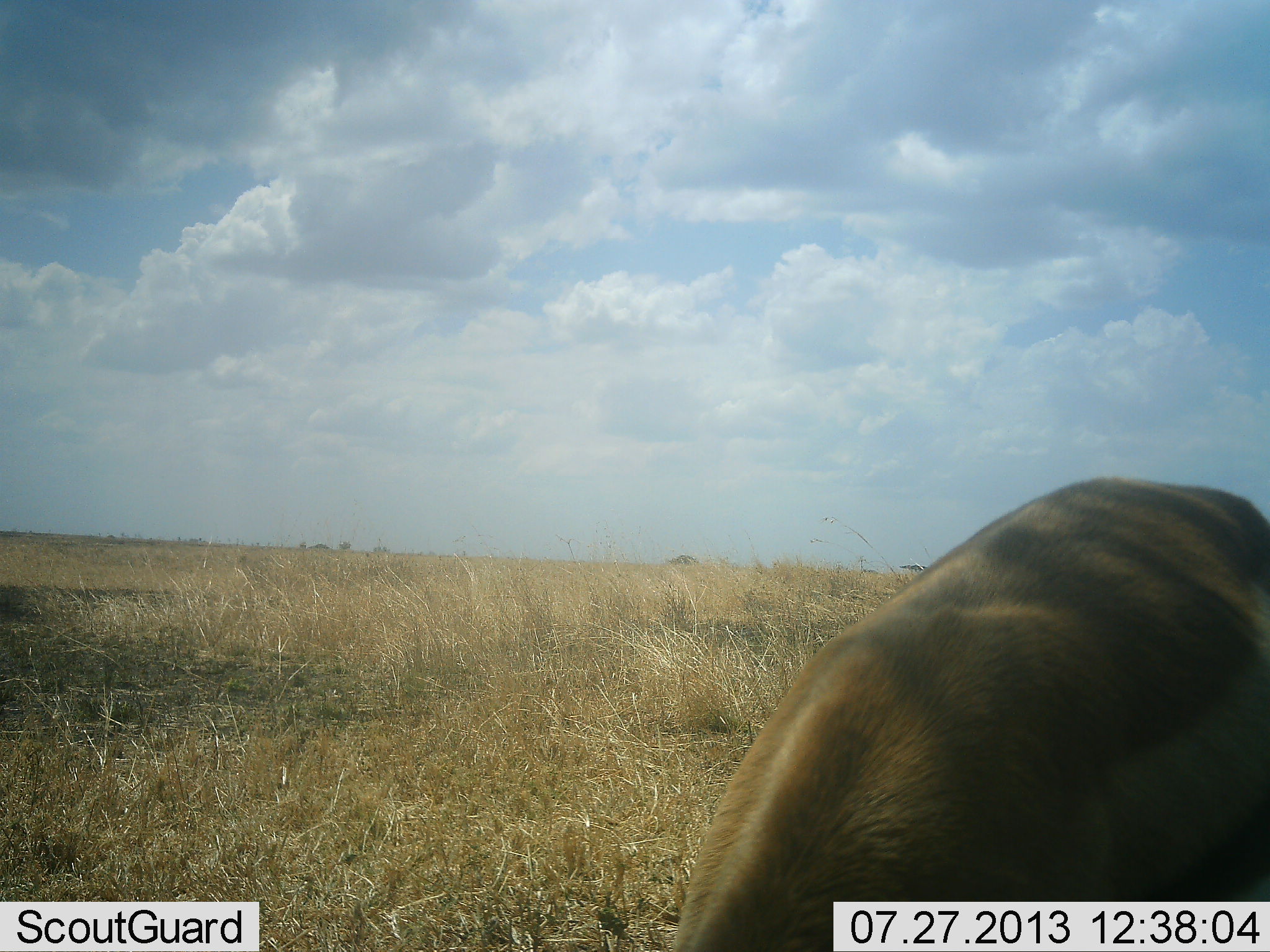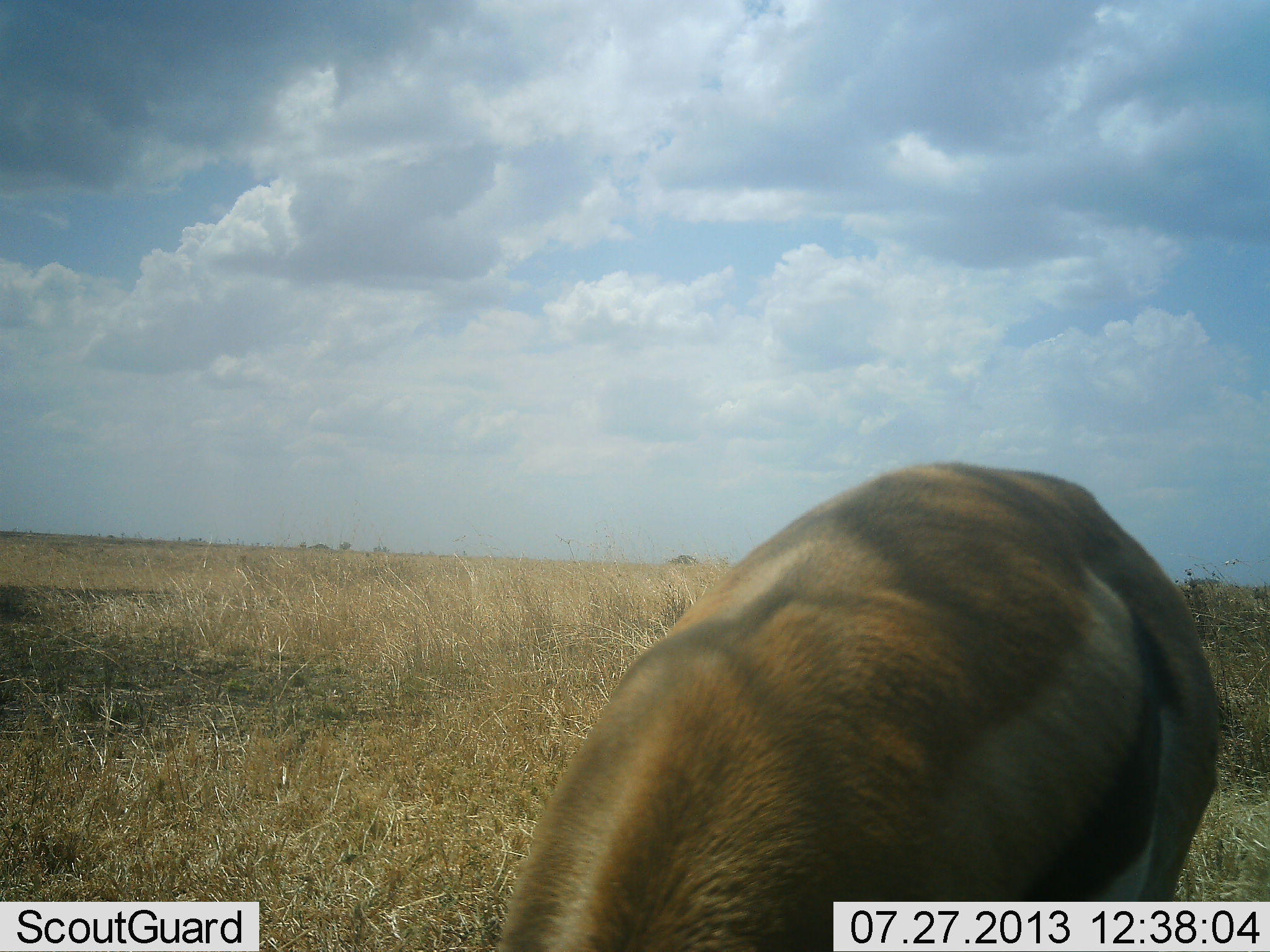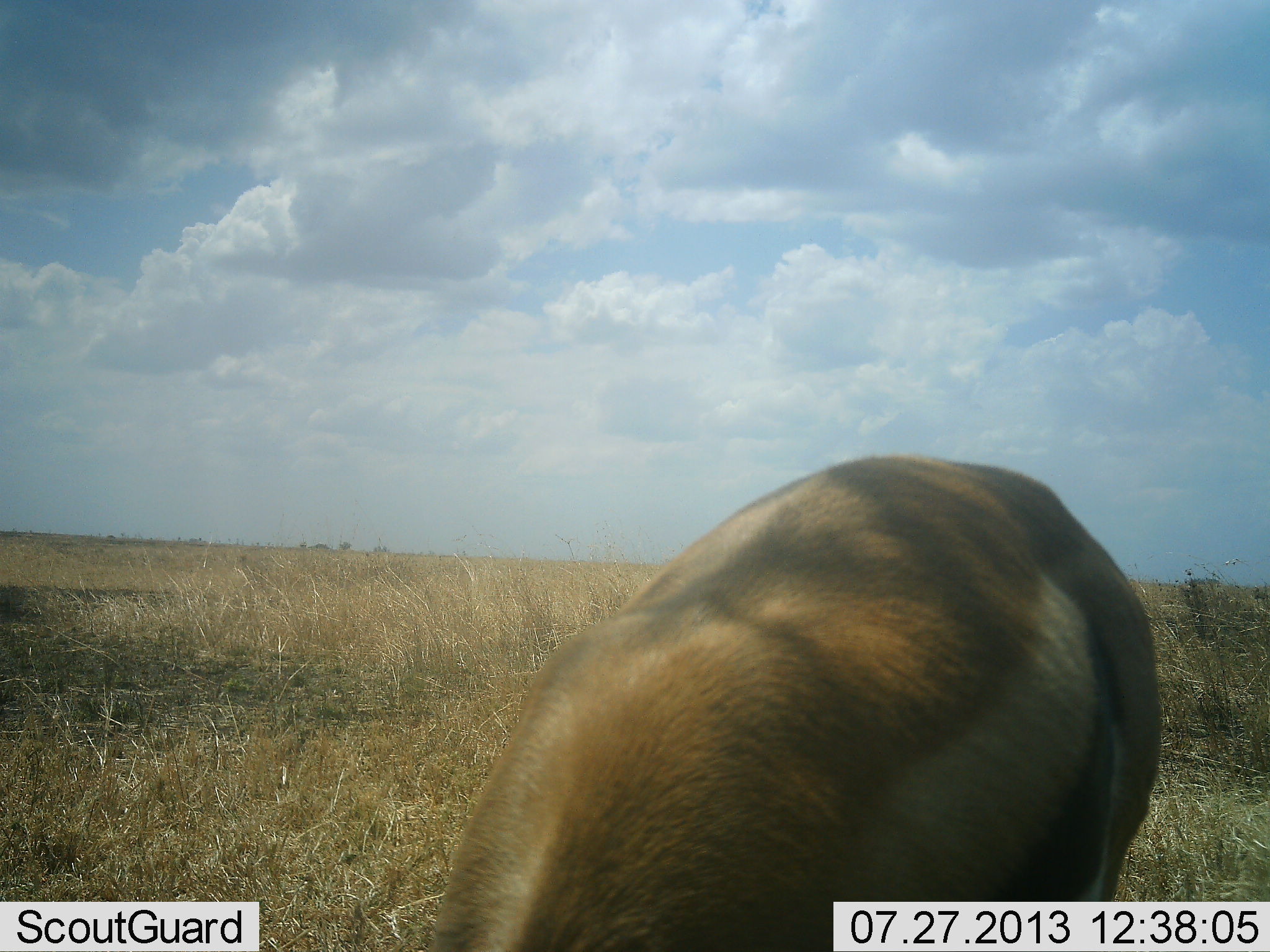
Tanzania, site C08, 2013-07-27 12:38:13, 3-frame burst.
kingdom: Animalia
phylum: Chordata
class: Mammalia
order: Artiodactyla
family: Bovidae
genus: Eudorcas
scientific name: Eudorcas thomsonii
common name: thomson's gazelle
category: gazellethomsons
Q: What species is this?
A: Gazellethomsons (thomson's gazelle) (Eudorcas thomsonii).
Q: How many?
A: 1.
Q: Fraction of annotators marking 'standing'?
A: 11%.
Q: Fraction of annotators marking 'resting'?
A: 0%.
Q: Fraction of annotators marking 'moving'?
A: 6%.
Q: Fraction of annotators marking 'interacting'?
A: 6%.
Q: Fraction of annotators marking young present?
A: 0%.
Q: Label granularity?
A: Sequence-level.